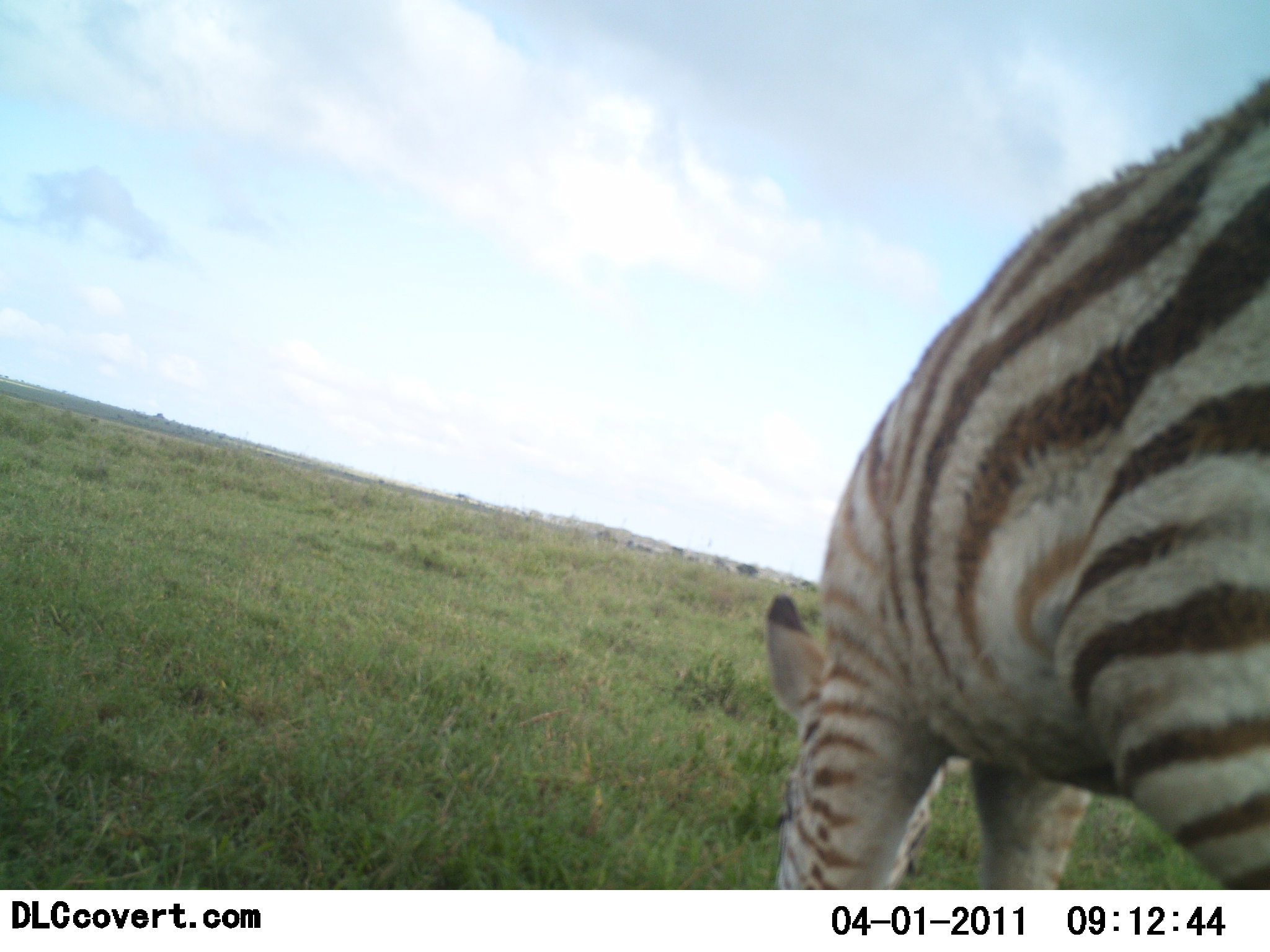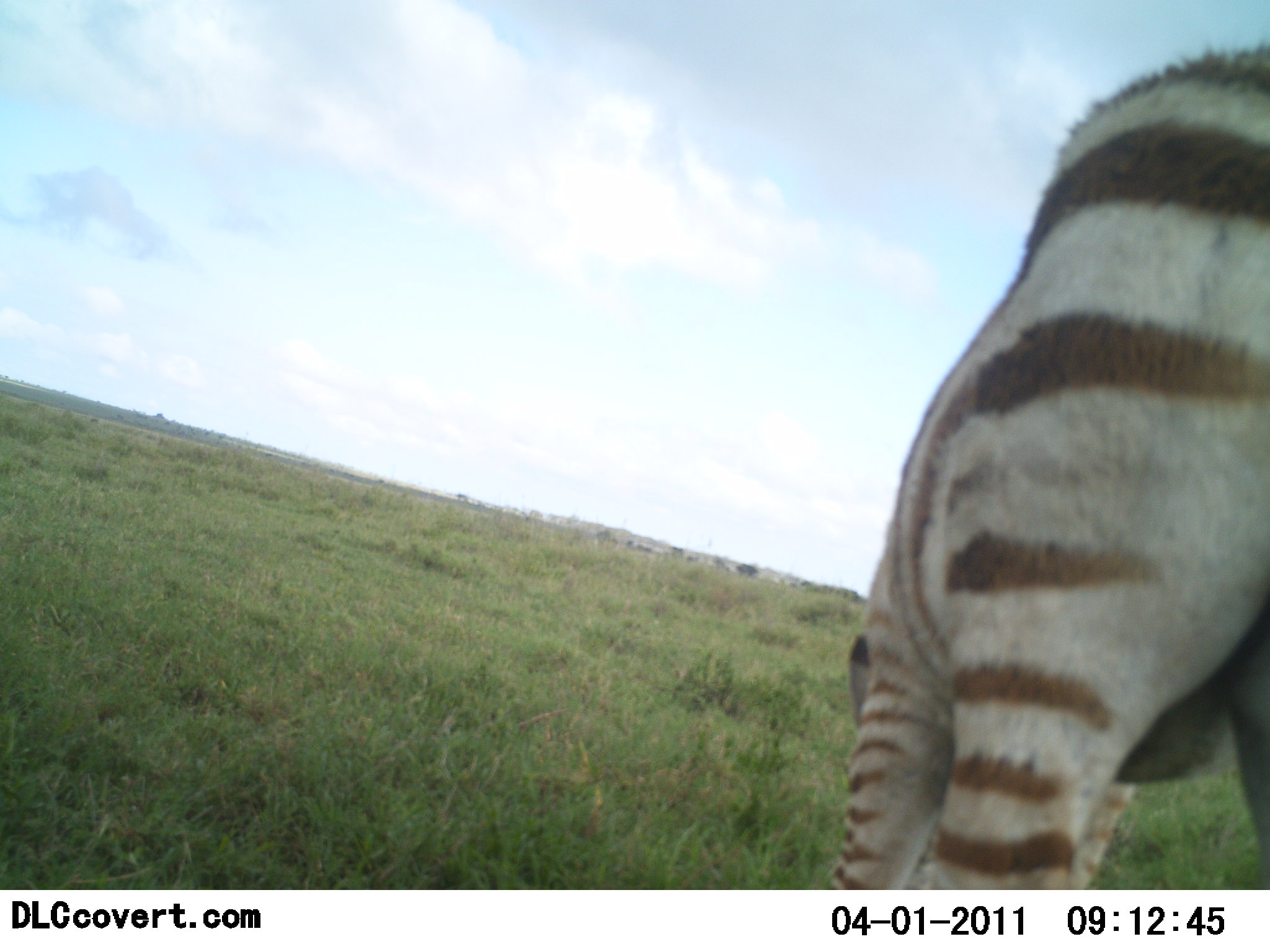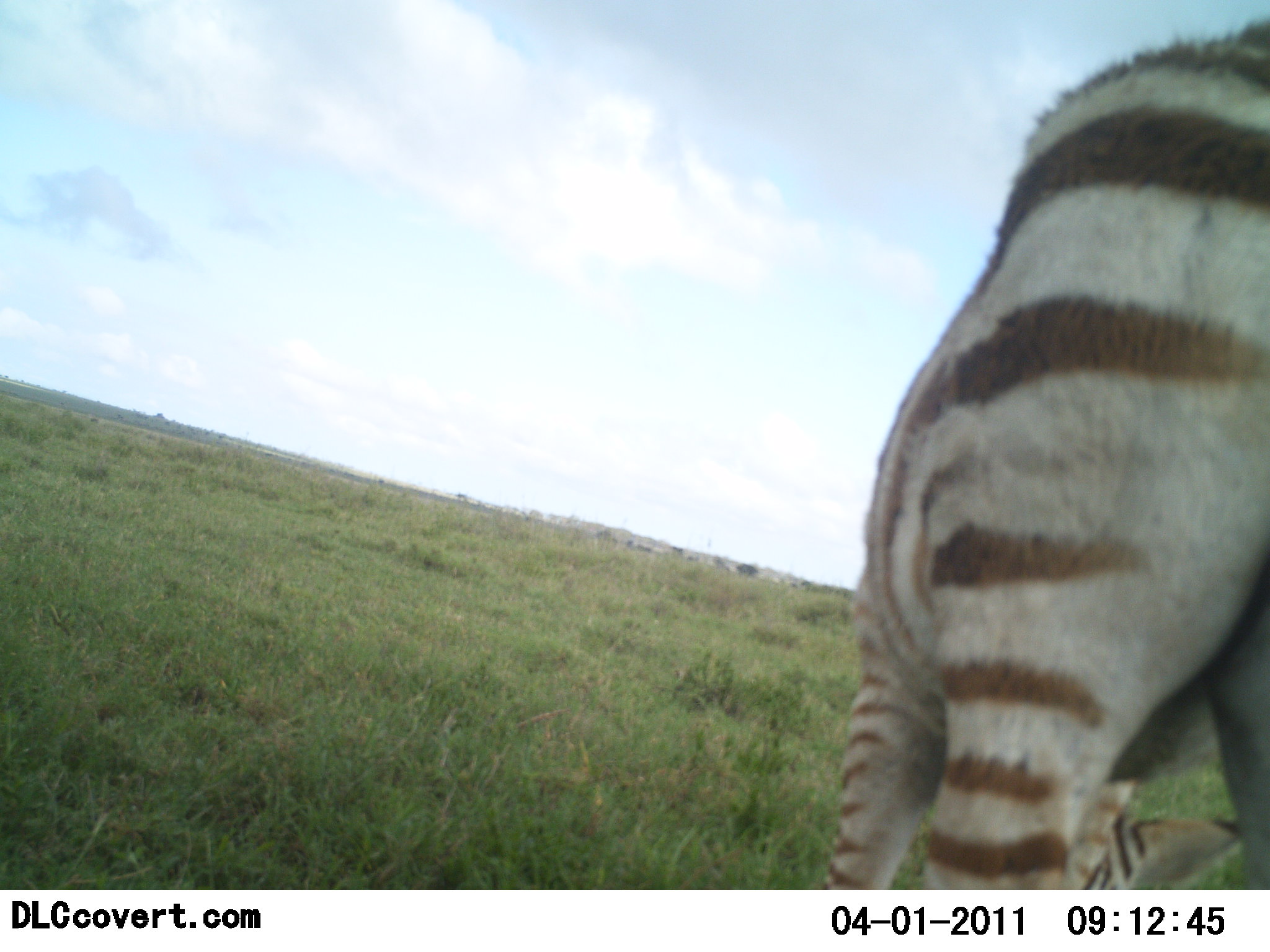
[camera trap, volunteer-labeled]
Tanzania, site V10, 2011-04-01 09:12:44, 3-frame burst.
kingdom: Animalia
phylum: Chordata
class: Mammalia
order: Perissodactyla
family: Equidae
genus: Equus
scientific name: Equus quagga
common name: plains zebra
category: zebra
Zebra (plains zebra) (Equus quagga), count 1. Behavior (volunteer vote fractions): standing 40%, resting 0%, moving 0%, interacting 0%. Young present (vote fraction): 30%. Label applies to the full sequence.